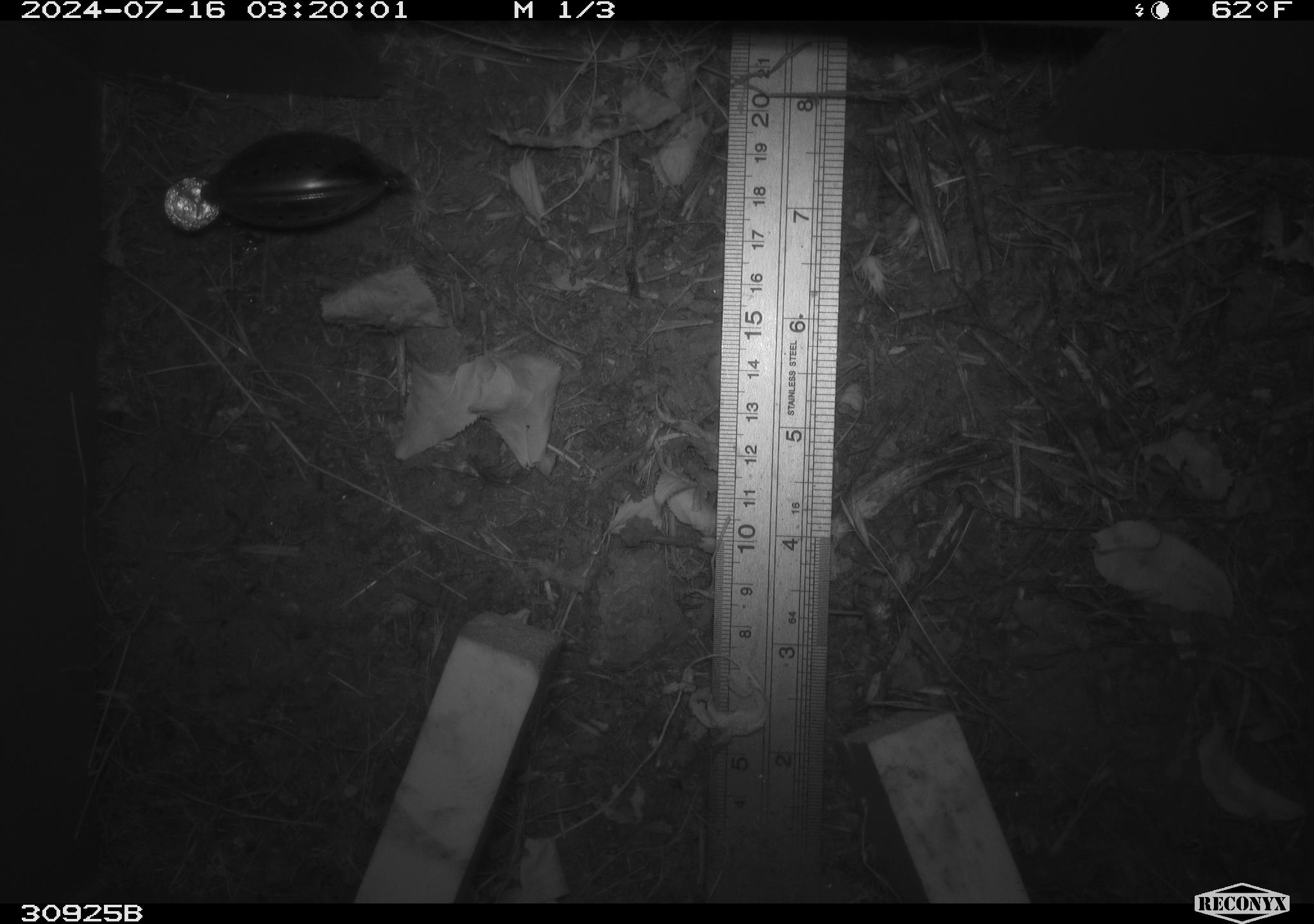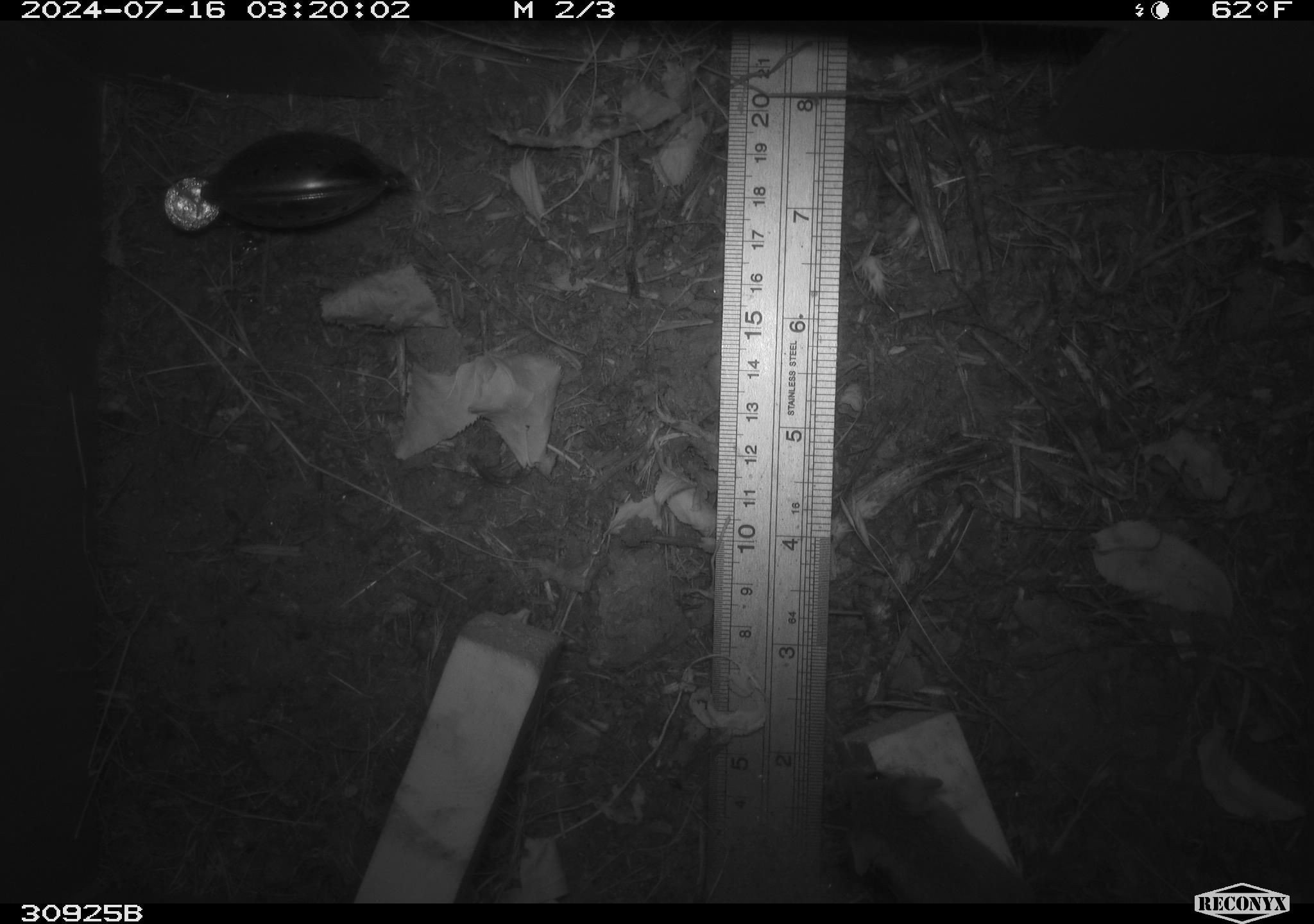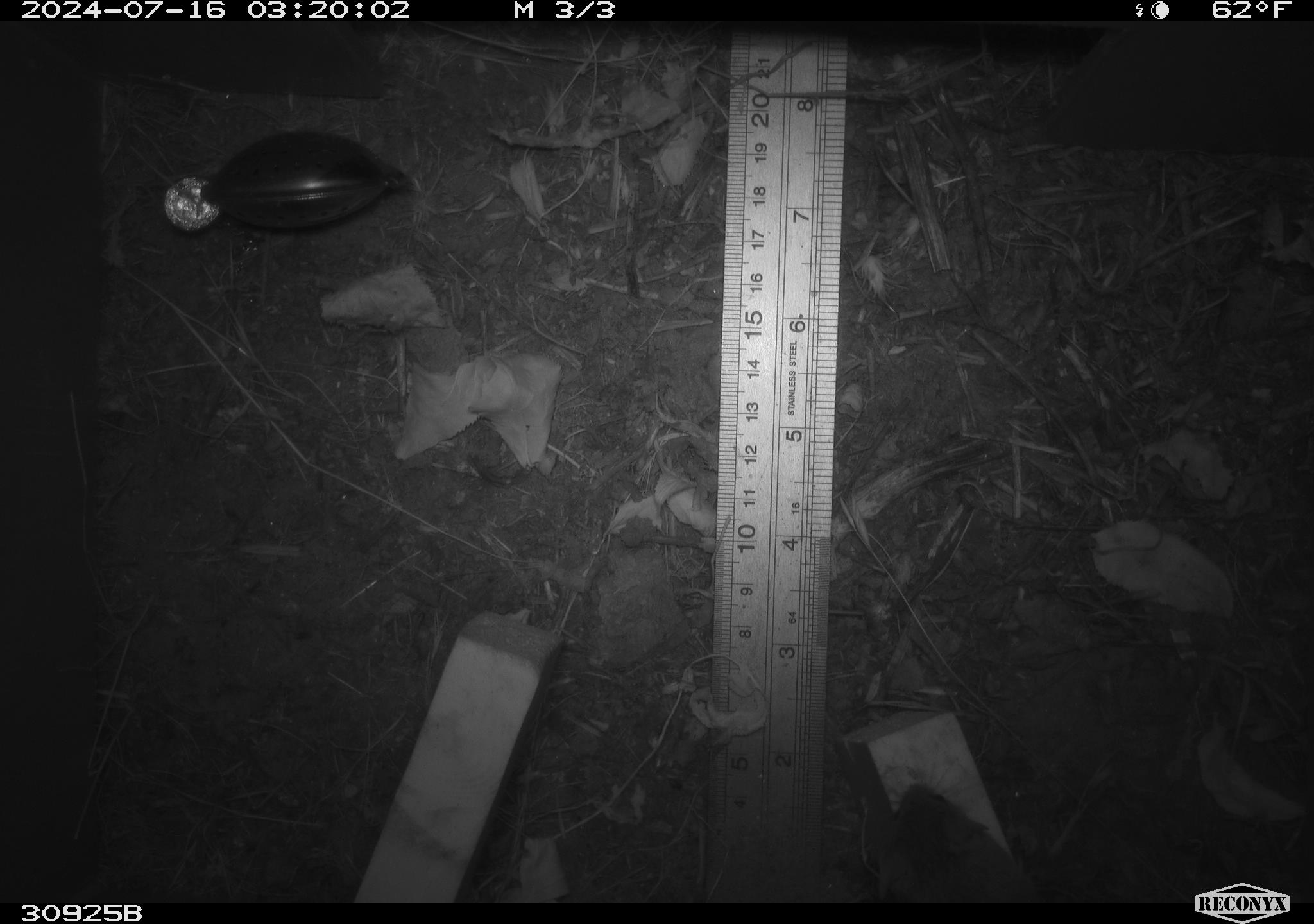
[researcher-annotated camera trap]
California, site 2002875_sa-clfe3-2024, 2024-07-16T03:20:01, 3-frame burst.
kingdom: Animalia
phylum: Chordata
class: Mammalia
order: Rodentia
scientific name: Rodentia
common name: mouse species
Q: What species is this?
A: Mouse species (Rodentia).